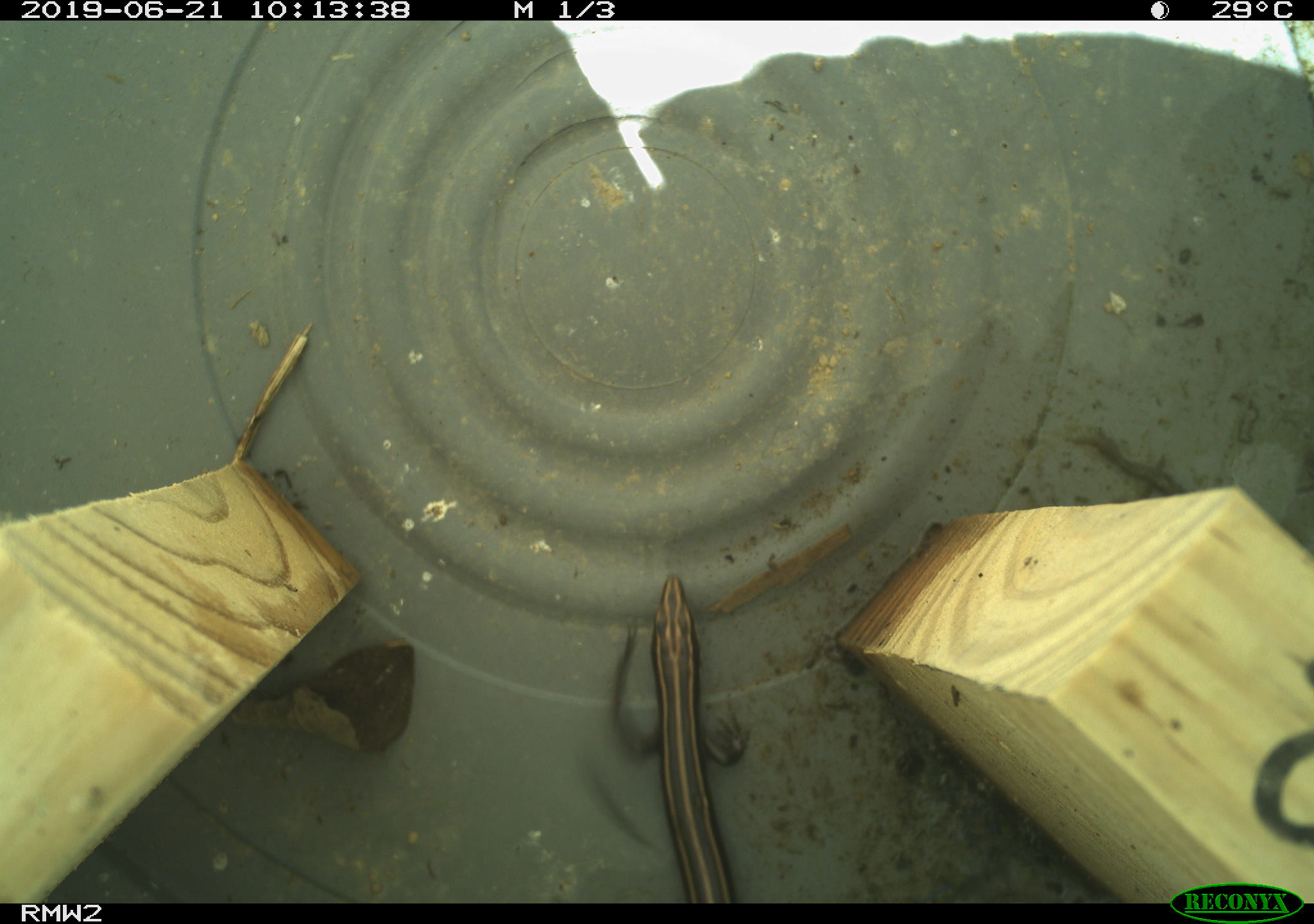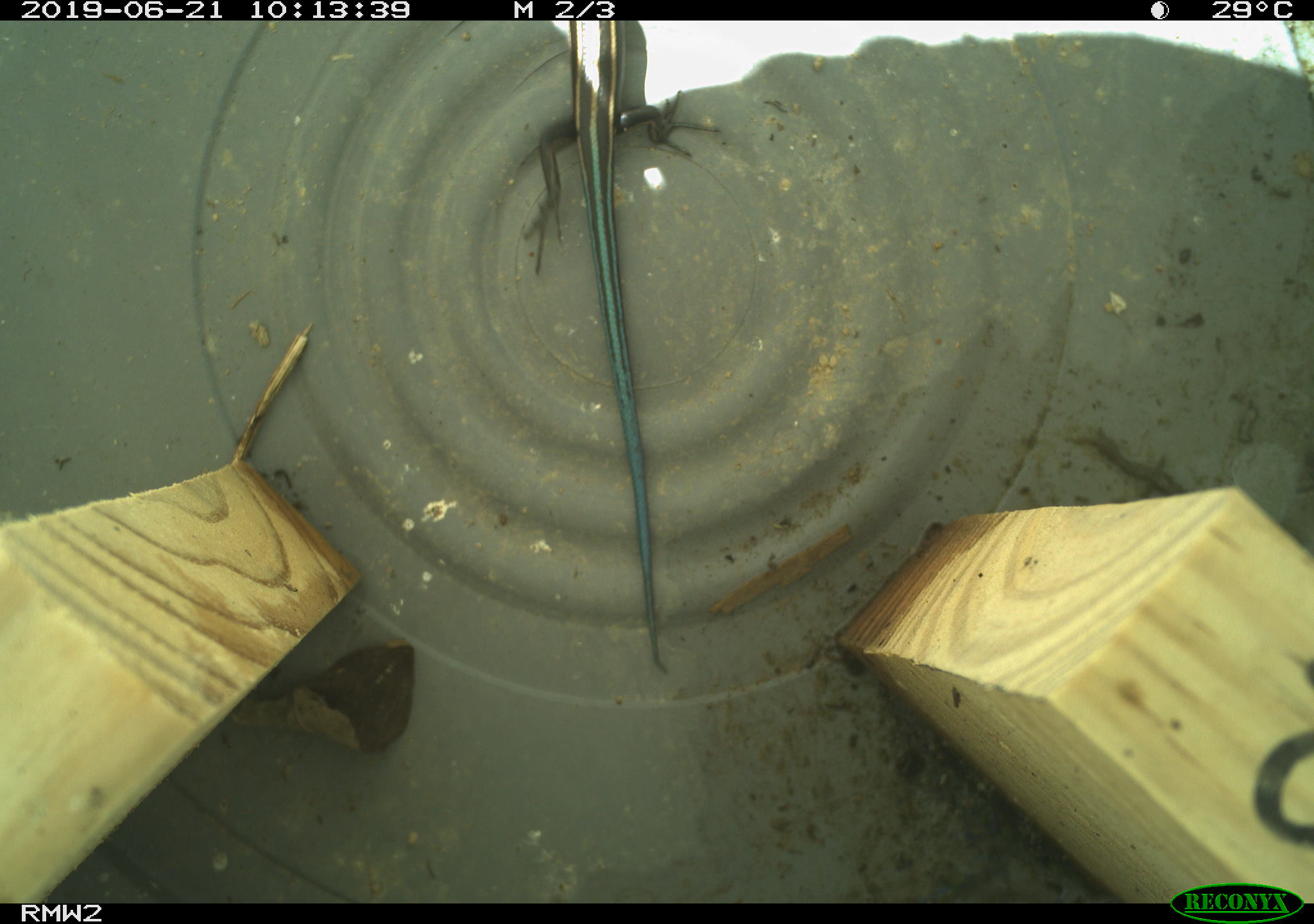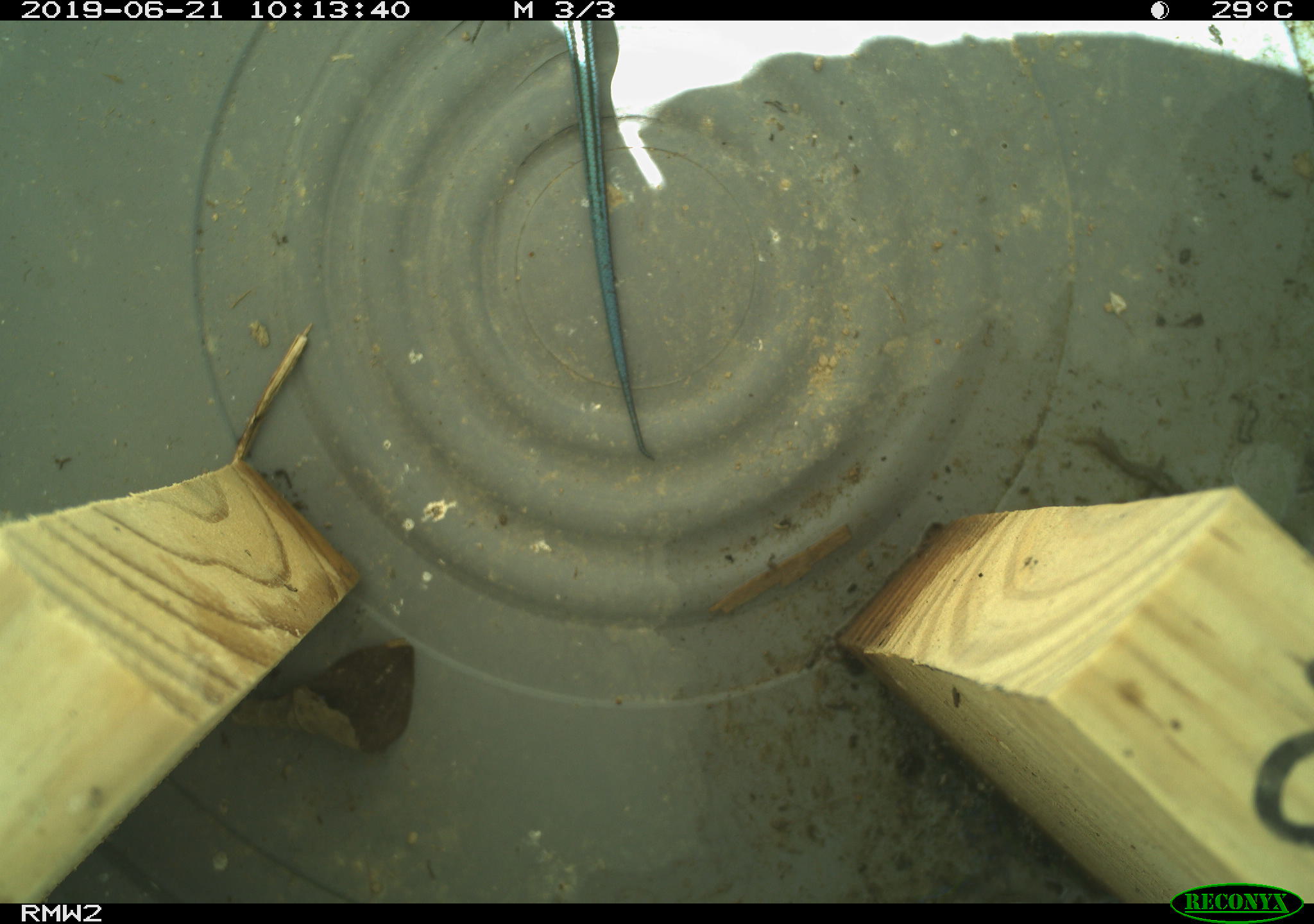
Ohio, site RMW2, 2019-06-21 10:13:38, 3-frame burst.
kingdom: Animalia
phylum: Chordata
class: Reptilia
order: Squamata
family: Scincidae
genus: Plestiodon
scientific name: Plestiodon fasciatus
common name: common five-lined skink